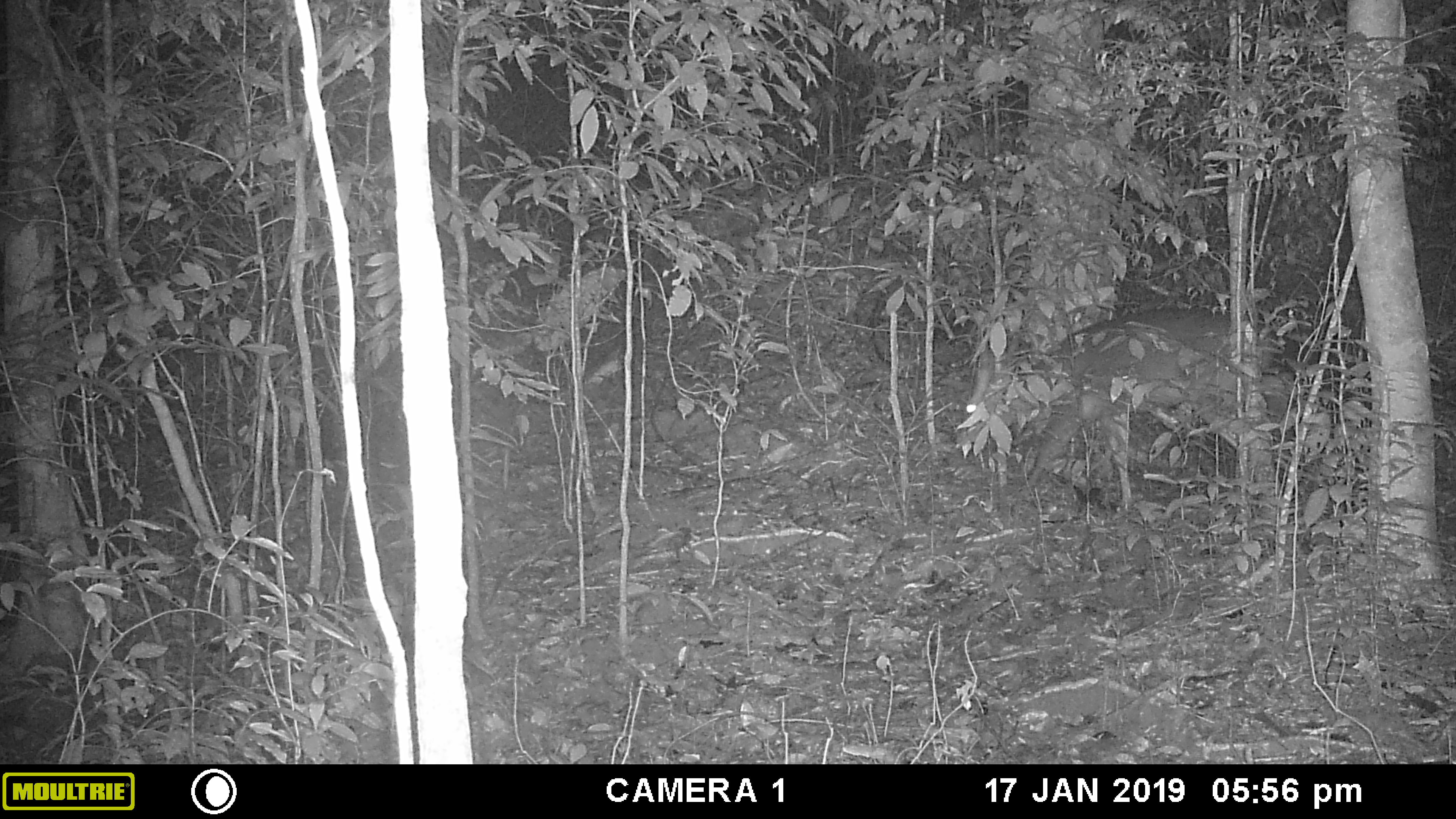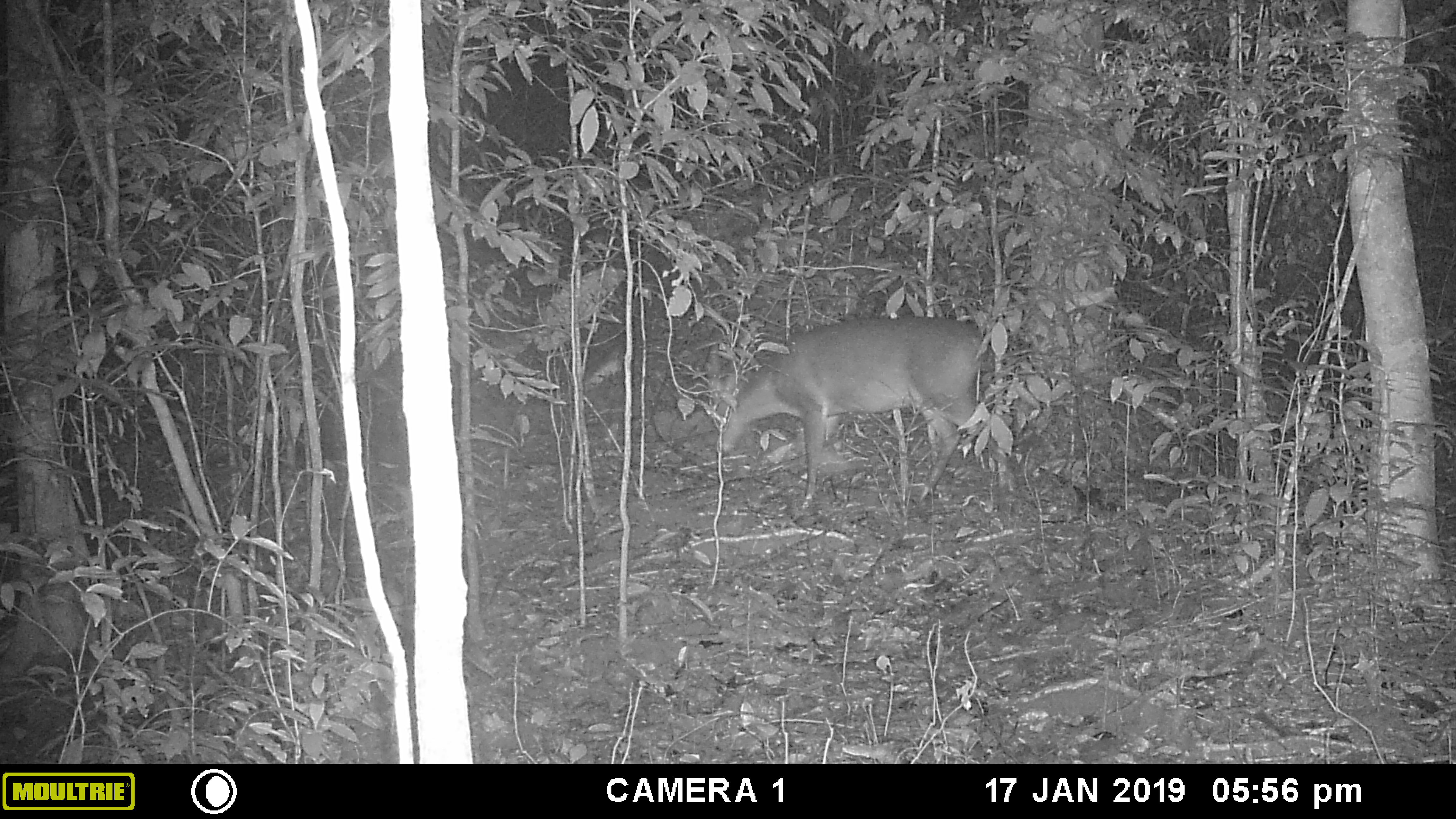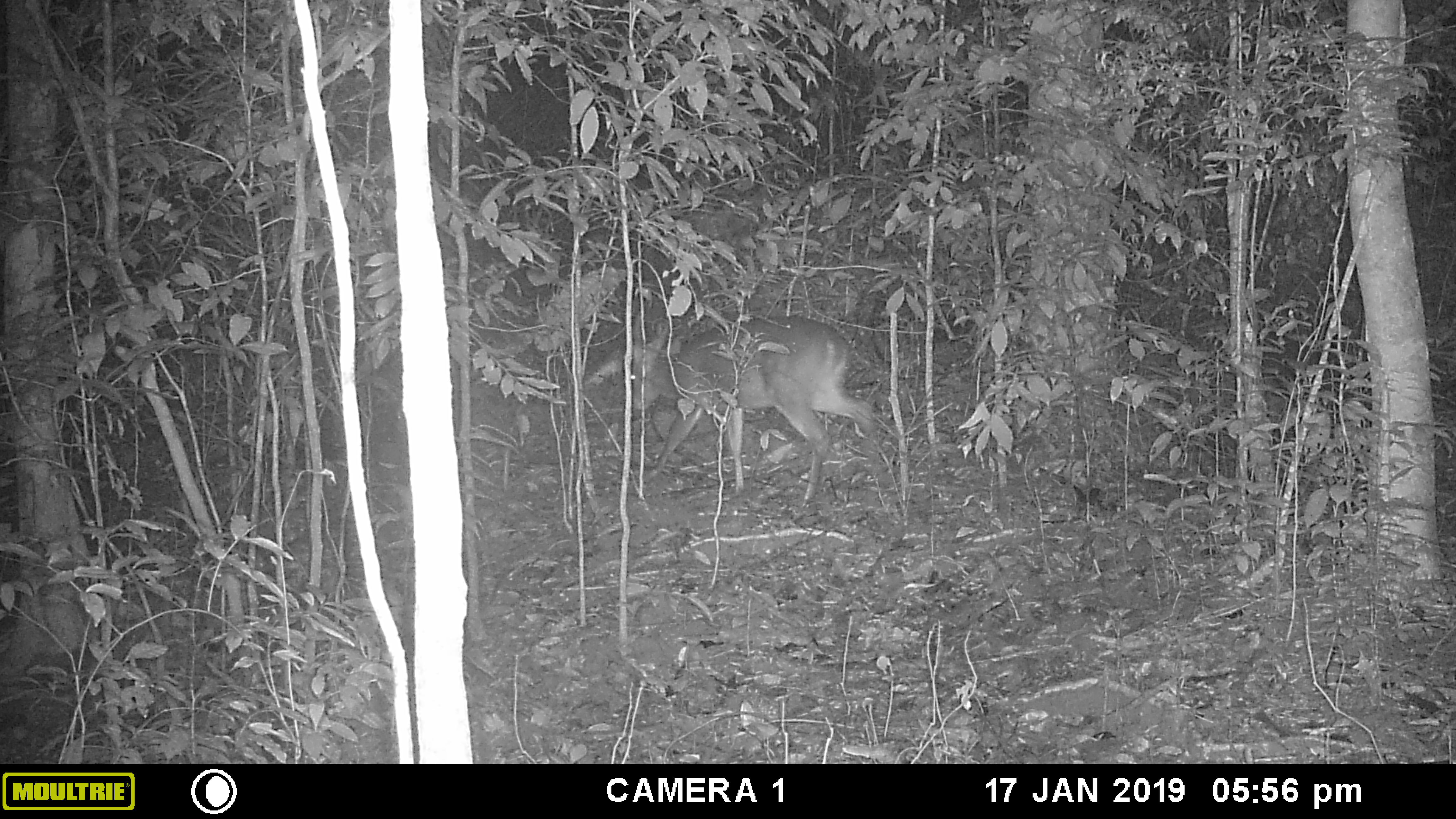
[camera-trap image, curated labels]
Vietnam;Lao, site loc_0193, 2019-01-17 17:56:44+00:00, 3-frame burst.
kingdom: Animalia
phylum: Chordata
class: Mammalia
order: Artiodactyla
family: Cervidae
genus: Muntiacus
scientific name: Muntiacus vuquangensis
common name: large-antlered muntjac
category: large antlered muntjac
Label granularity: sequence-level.